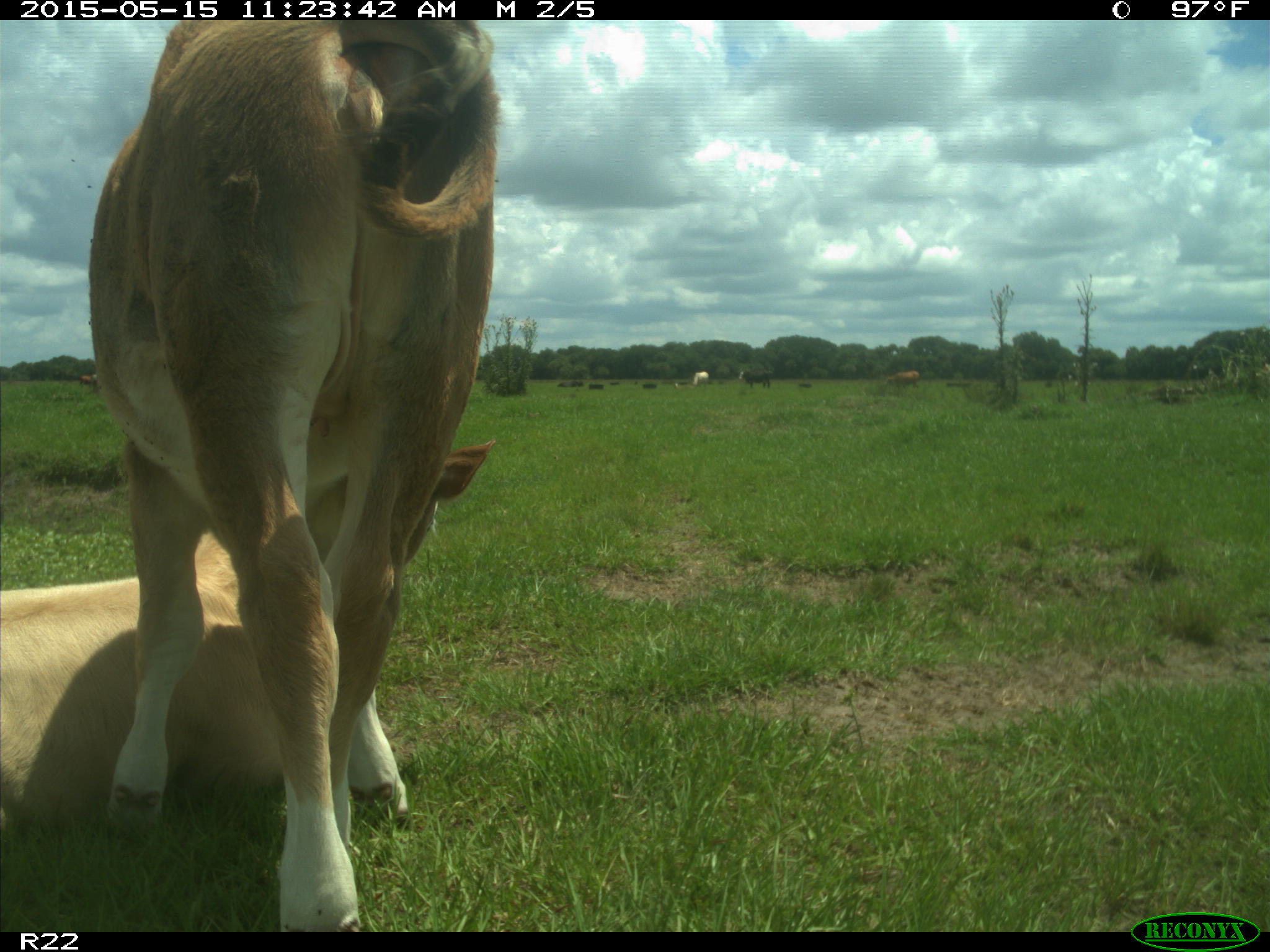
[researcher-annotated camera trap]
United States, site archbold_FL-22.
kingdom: Animalia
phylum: Chordata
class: Mammalia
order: Artiodactyla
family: Bovidae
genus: Bos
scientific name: Bos taurus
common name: domestic cow